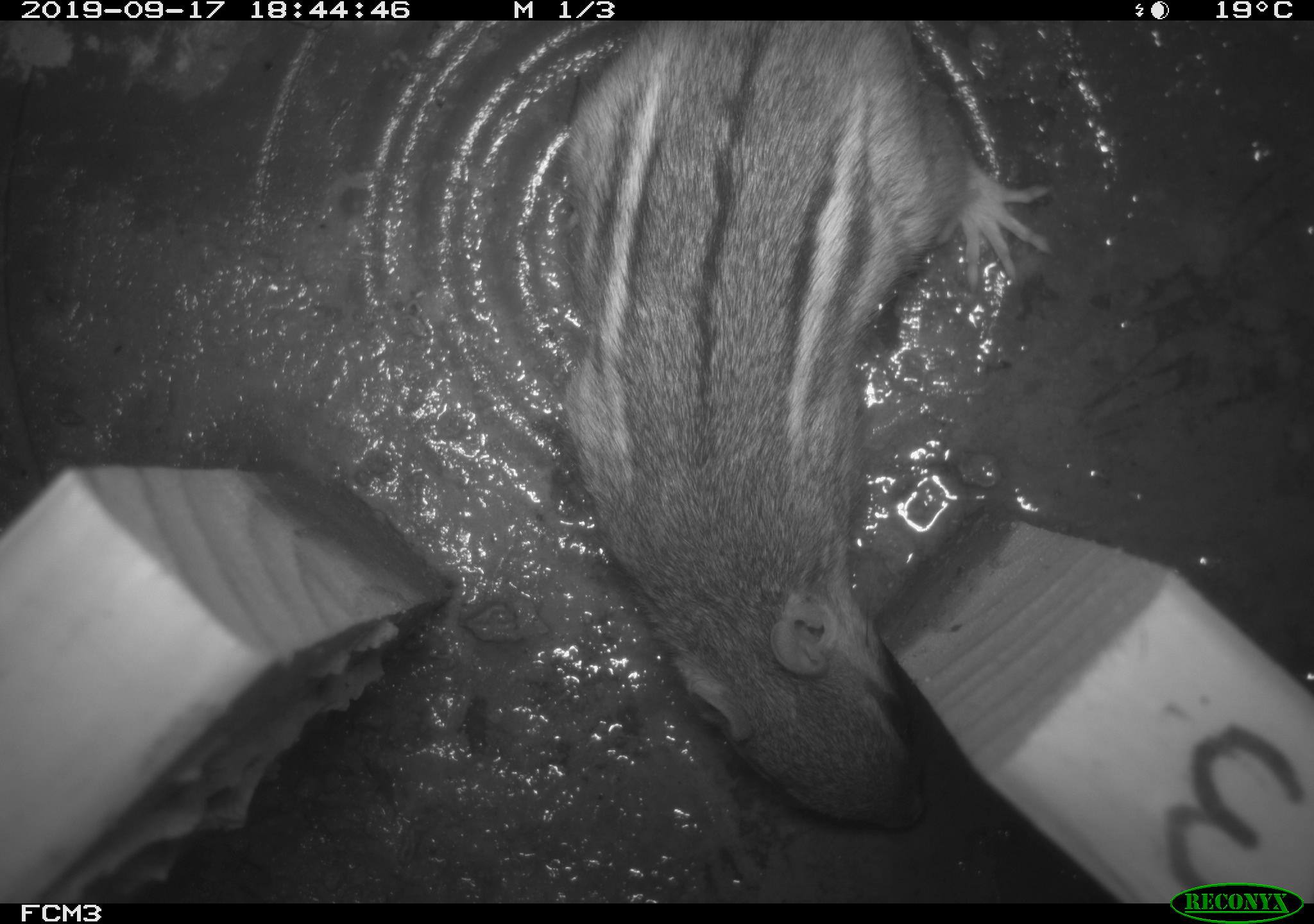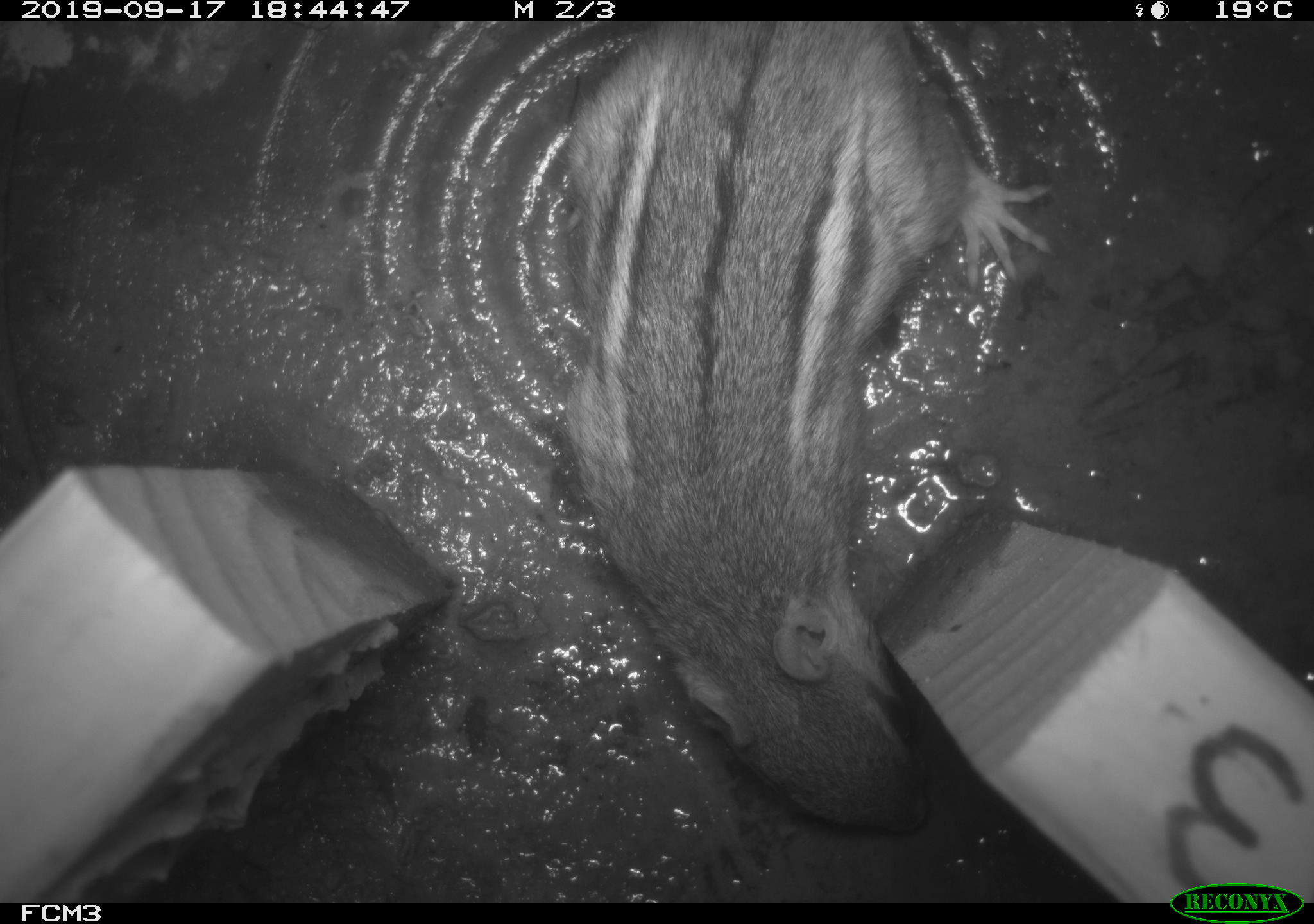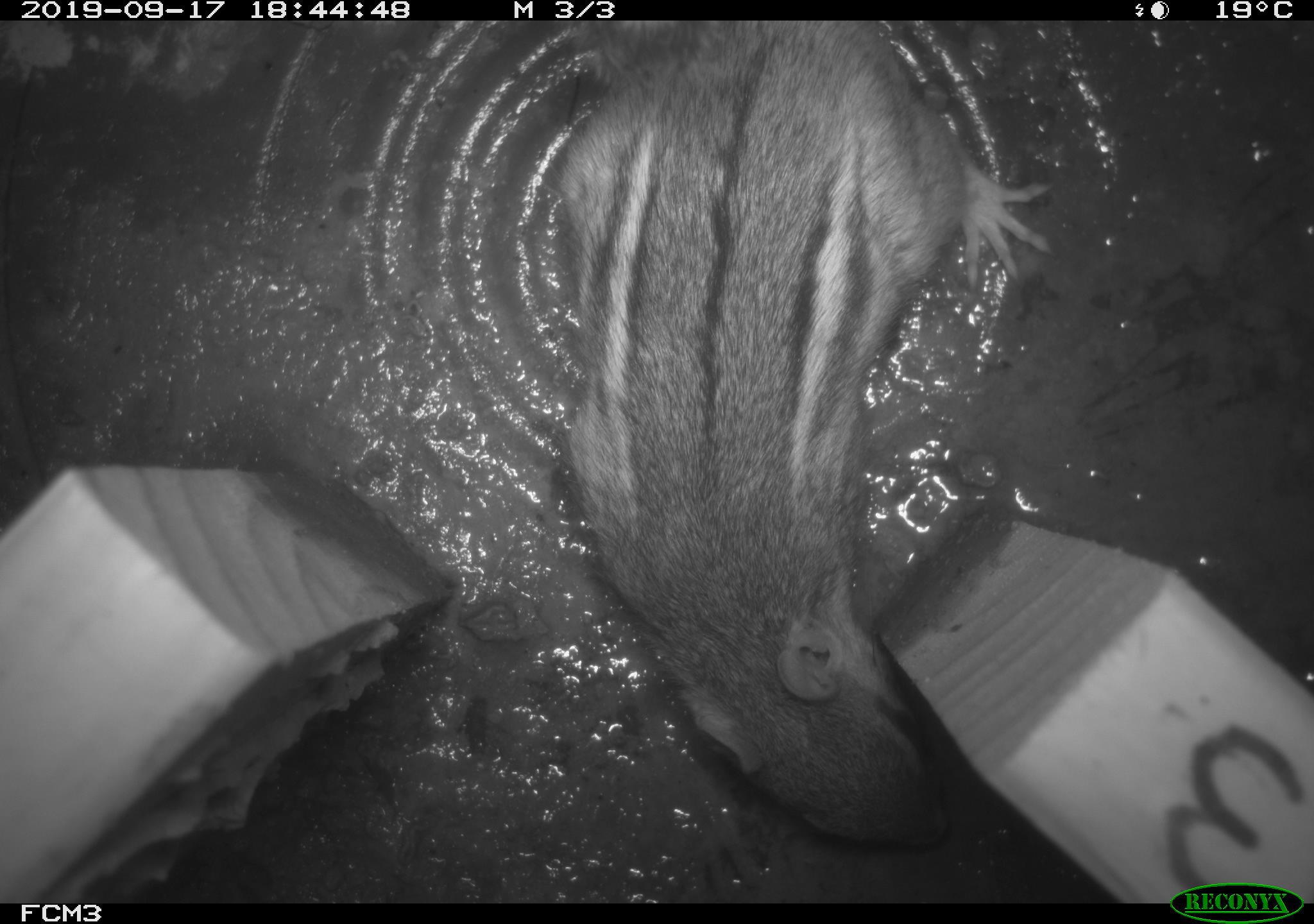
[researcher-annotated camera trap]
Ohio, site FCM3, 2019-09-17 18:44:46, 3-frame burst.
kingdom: Animalia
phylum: Chordata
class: Mammalia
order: Rodentia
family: Sciuridae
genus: Tamias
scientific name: Tamias striatus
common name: eastern chipmunk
Eastern chipmunk (Tamias striatus).